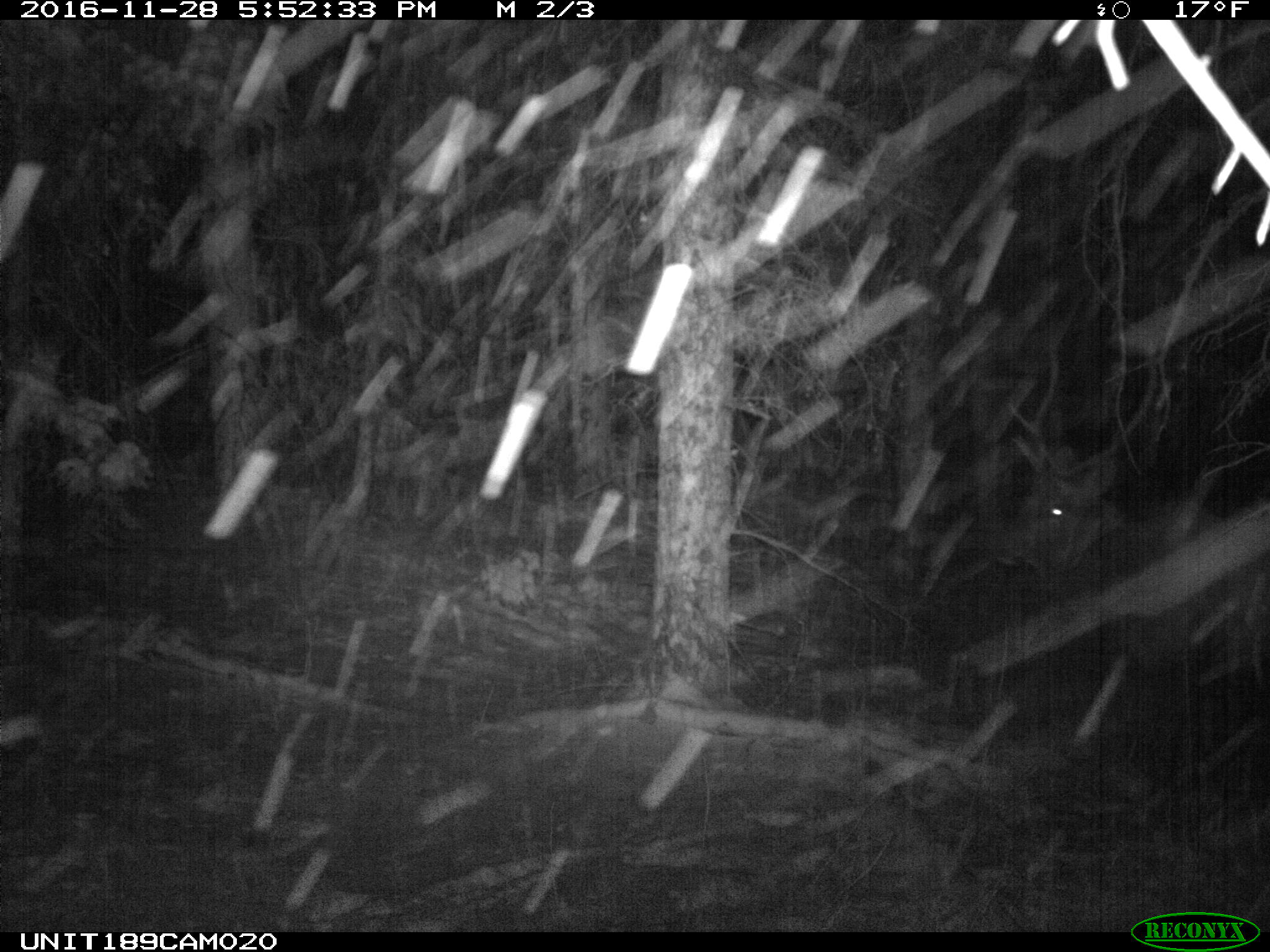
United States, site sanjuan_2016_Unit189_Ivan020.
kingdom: Animalia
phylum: Chordata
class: Mammalia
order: Artiodactyla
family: Cervidae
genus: Cervus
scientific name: Cervus elaphus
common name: red deer